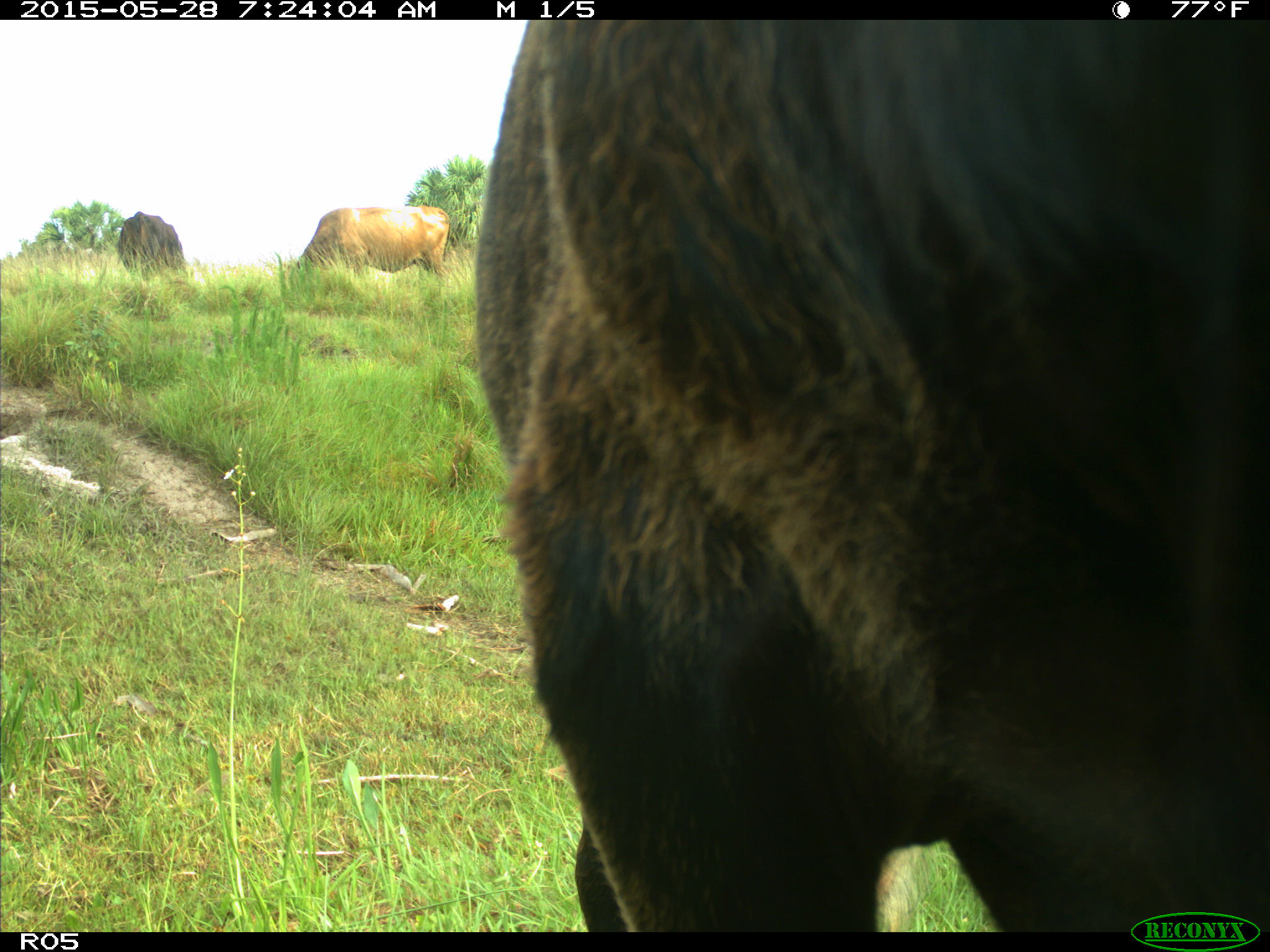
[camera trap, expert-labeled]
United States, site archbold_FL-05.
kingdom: Animalia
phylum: Chordata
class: Mammalia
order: Artiodactyla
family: Bovidae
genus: Bos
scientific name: Bos taurus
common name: domestic cow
Bos taurus (domestic cow).